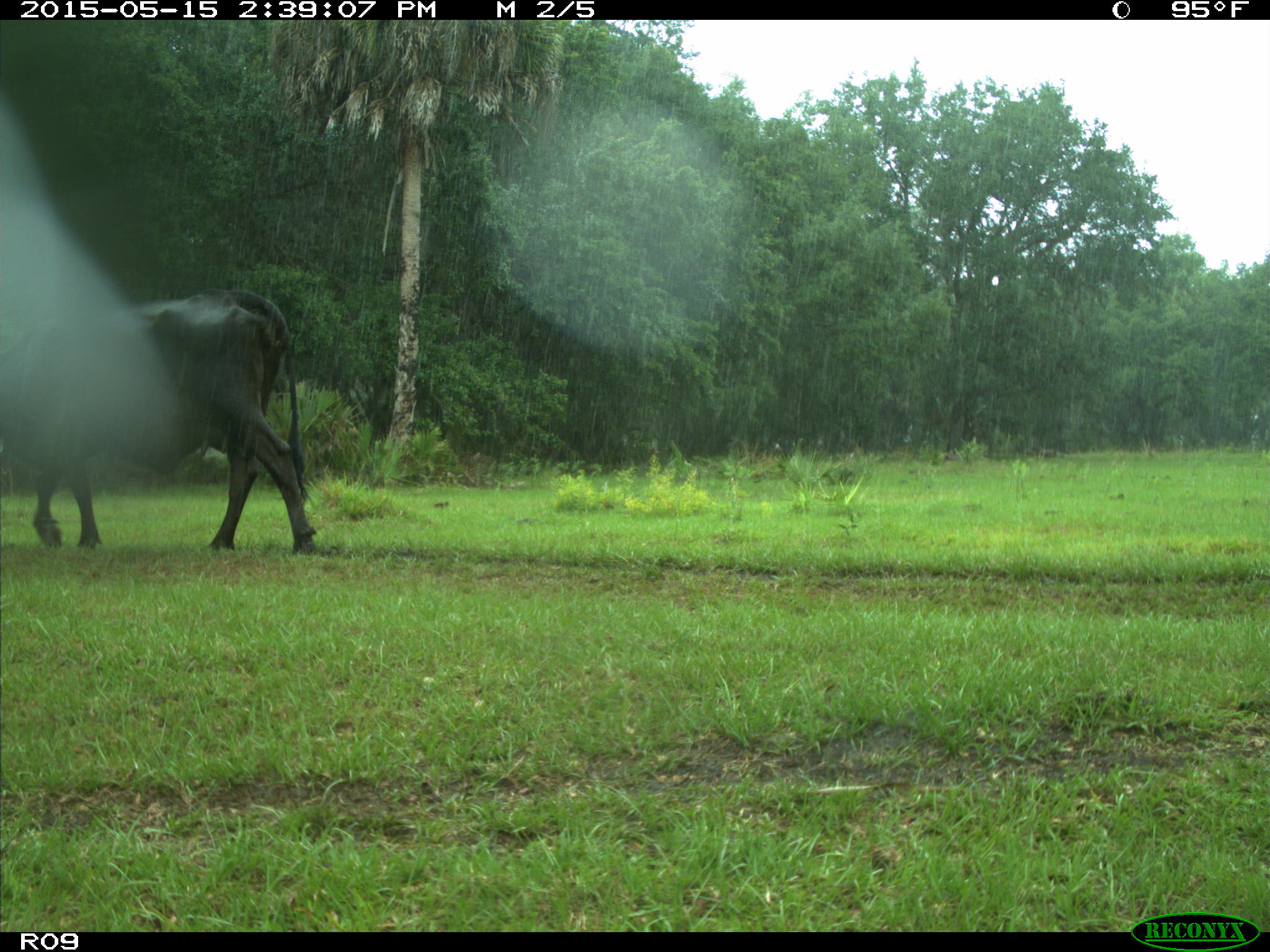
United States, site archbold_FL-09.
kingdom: Animalia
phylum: Chordata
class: Mammalia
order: Artiodactyla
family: Bovidae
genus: Bos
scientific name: Bos taurus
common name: domestic cow